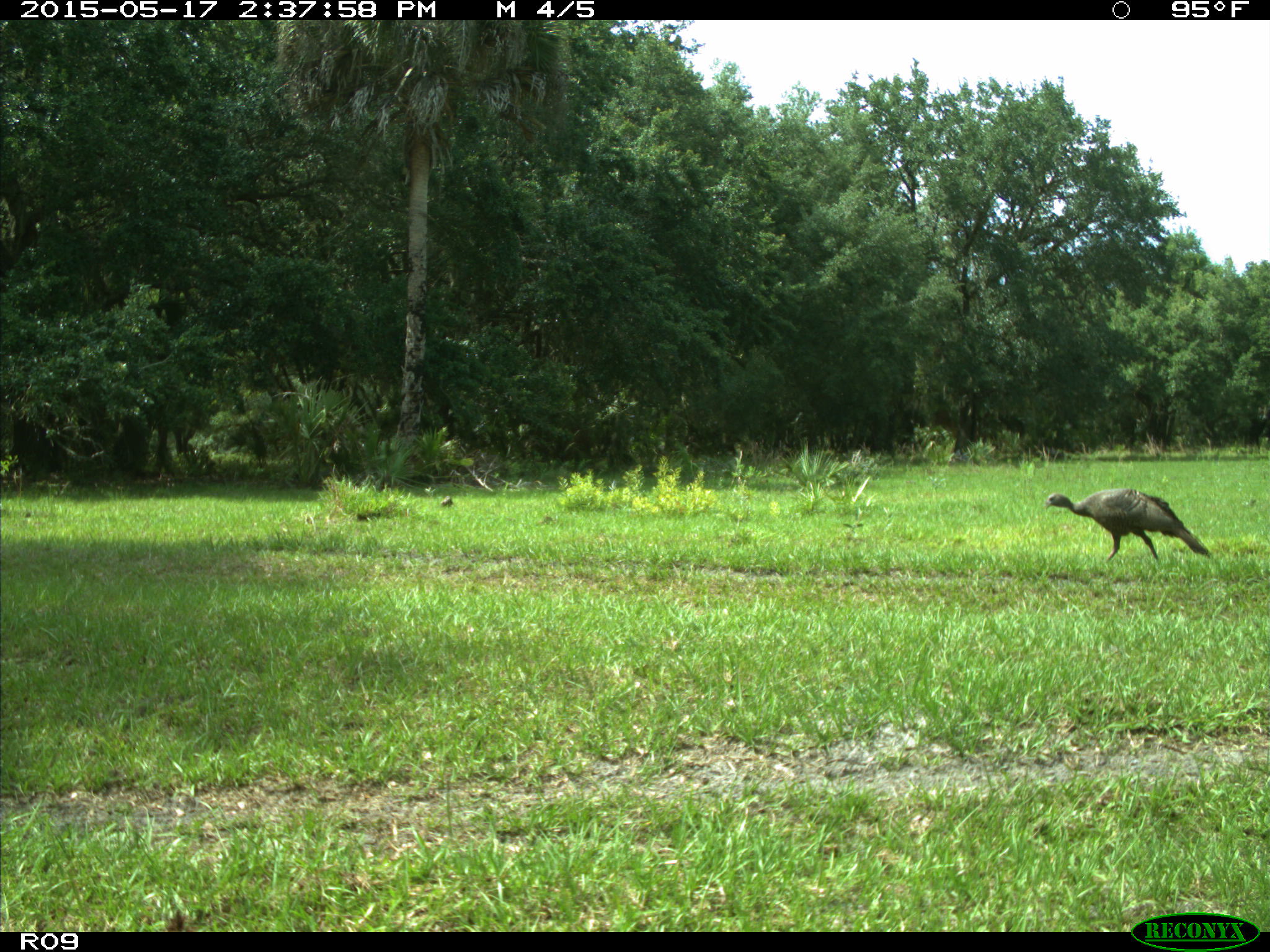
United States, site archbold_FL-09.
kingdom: Animalia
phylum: Chordata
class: Aves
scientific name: Aves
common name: birds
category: unidentified bird